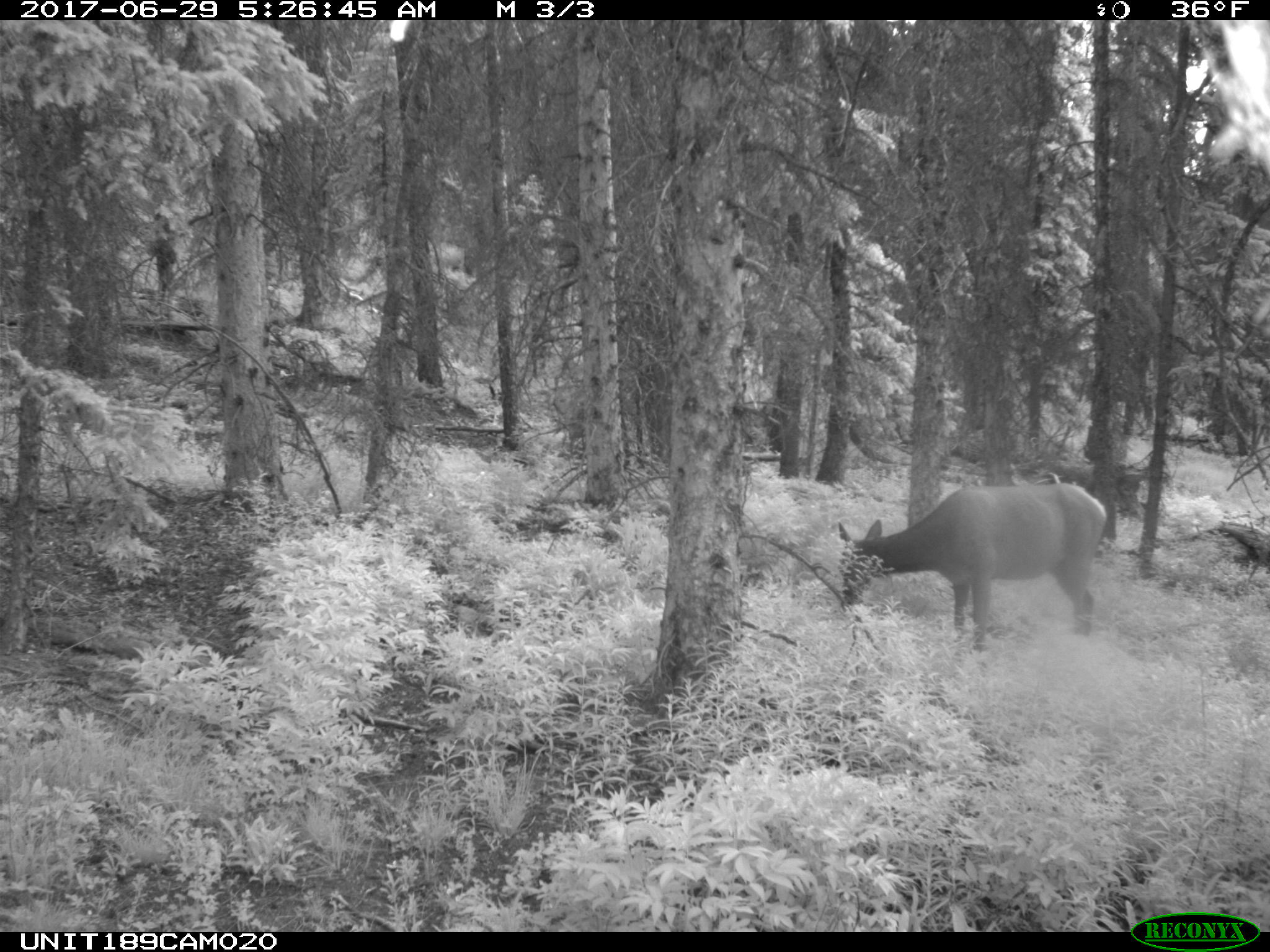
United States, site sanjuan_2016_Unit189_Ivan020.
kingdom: Animalia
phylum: Chordata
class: Mammalia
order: Artiodactyla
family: Cervidae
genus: Cervus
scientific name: Cervus elaphus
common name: red deer